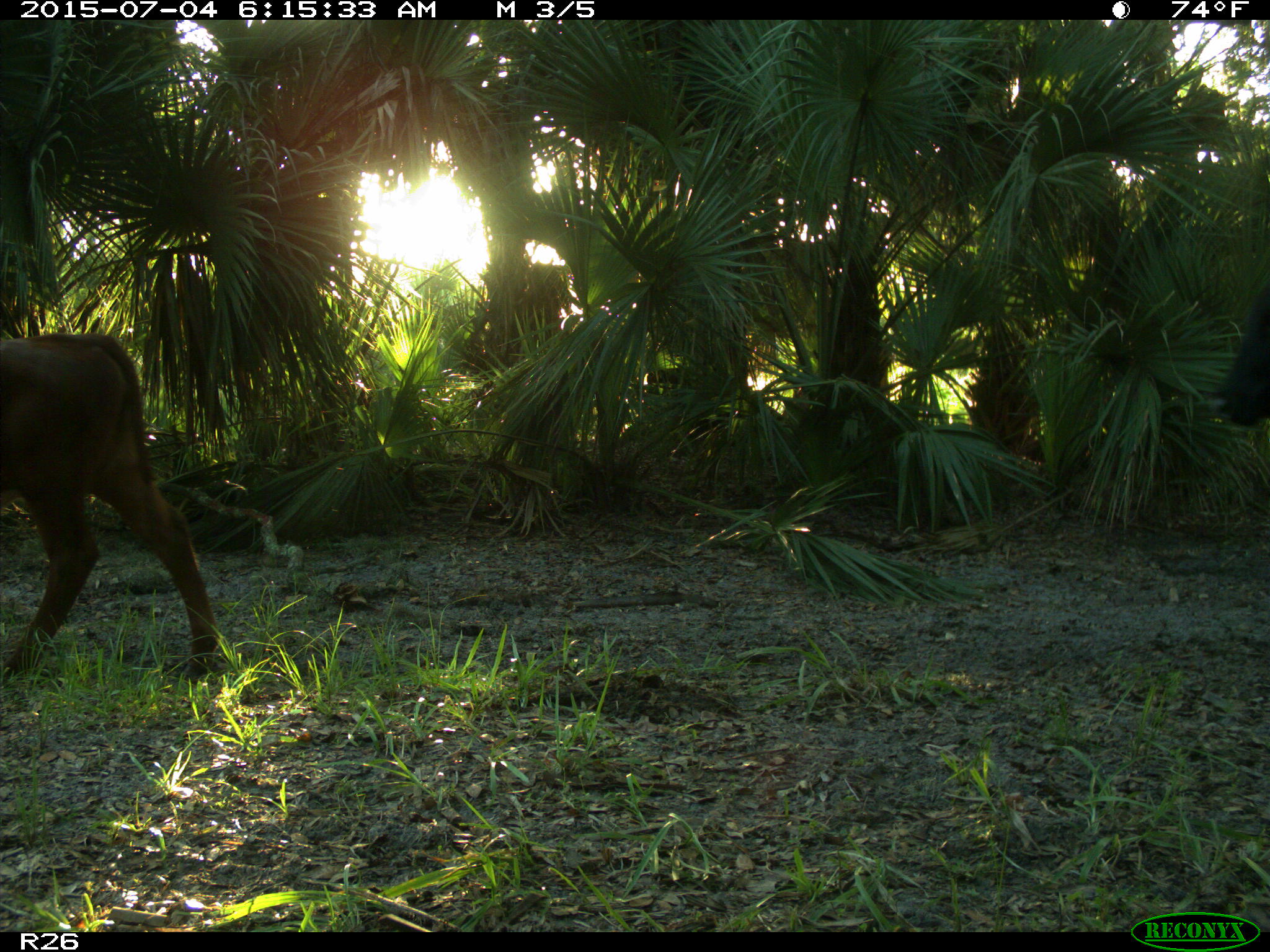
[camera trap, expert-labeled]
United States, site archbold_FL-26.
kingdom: Animalia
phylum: Chordata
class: Mammalia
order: Artiodactyla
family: Bovidae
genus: Bos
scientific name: Bos taurus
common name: domestic cow